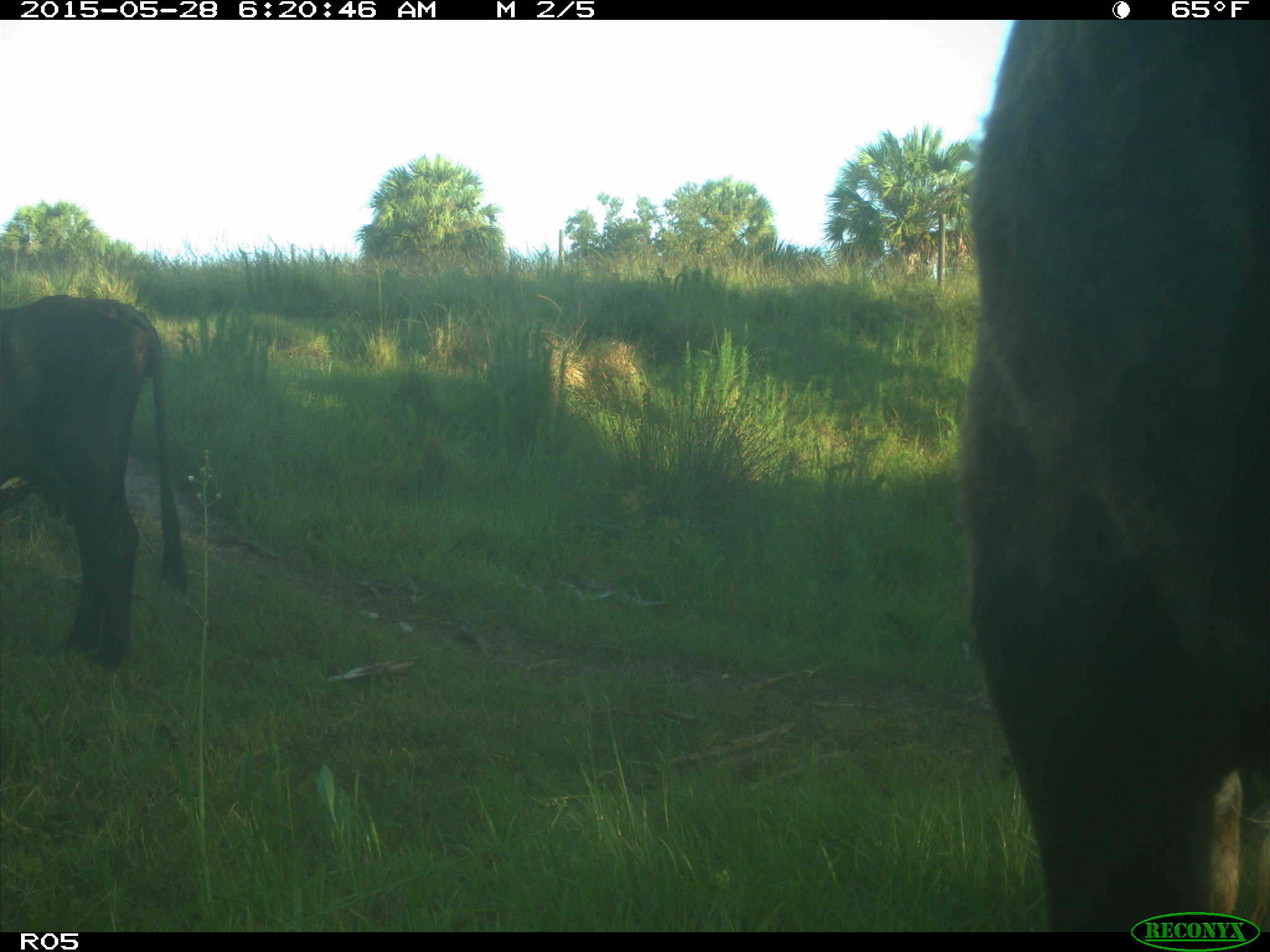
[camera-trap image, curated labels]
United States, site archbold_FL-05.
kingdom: Animalia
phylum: Chordata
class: Mammalia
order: Artiodactyla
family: Bovidae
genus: Bos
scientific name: Bos taurus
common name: domestic cow